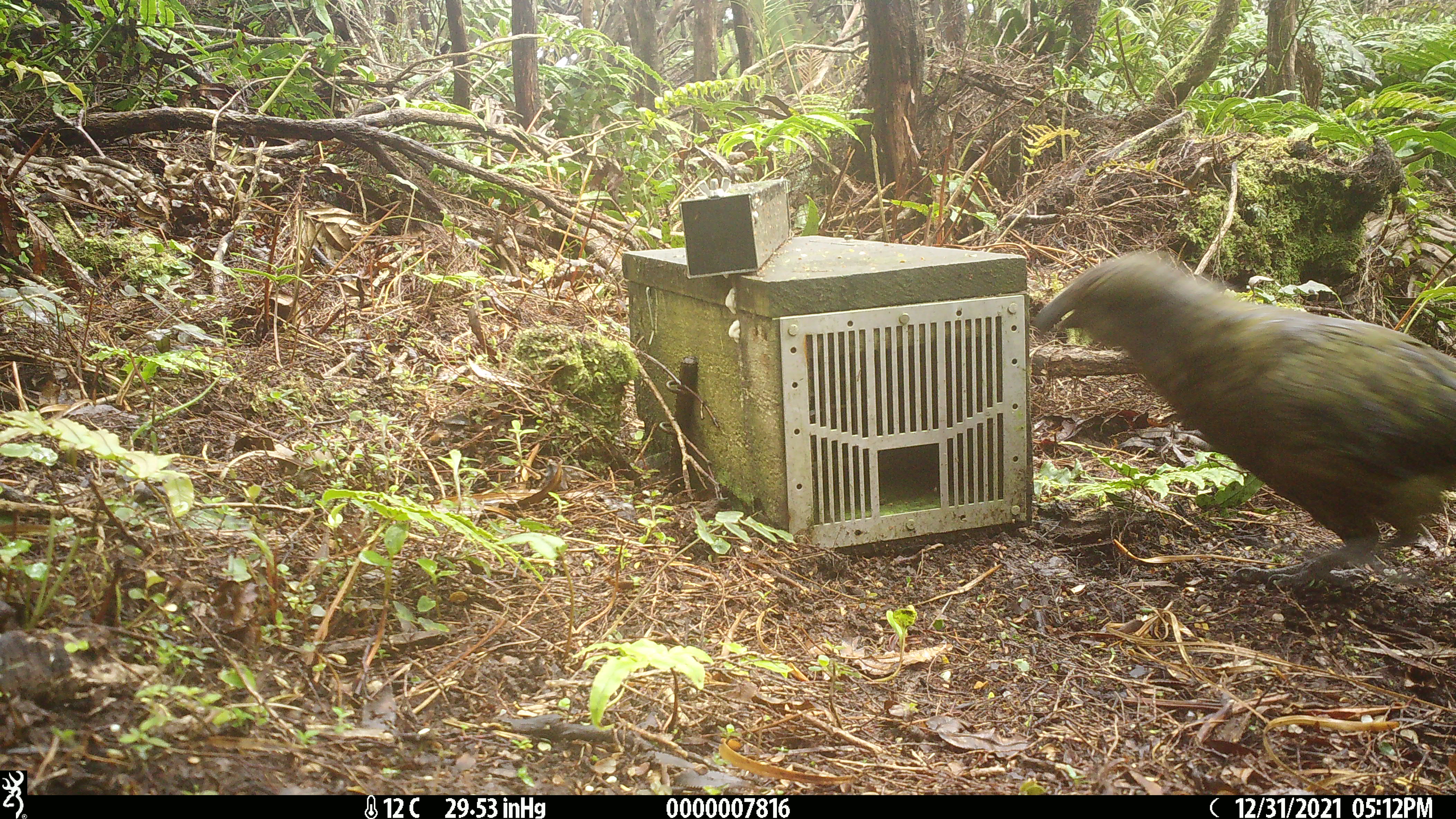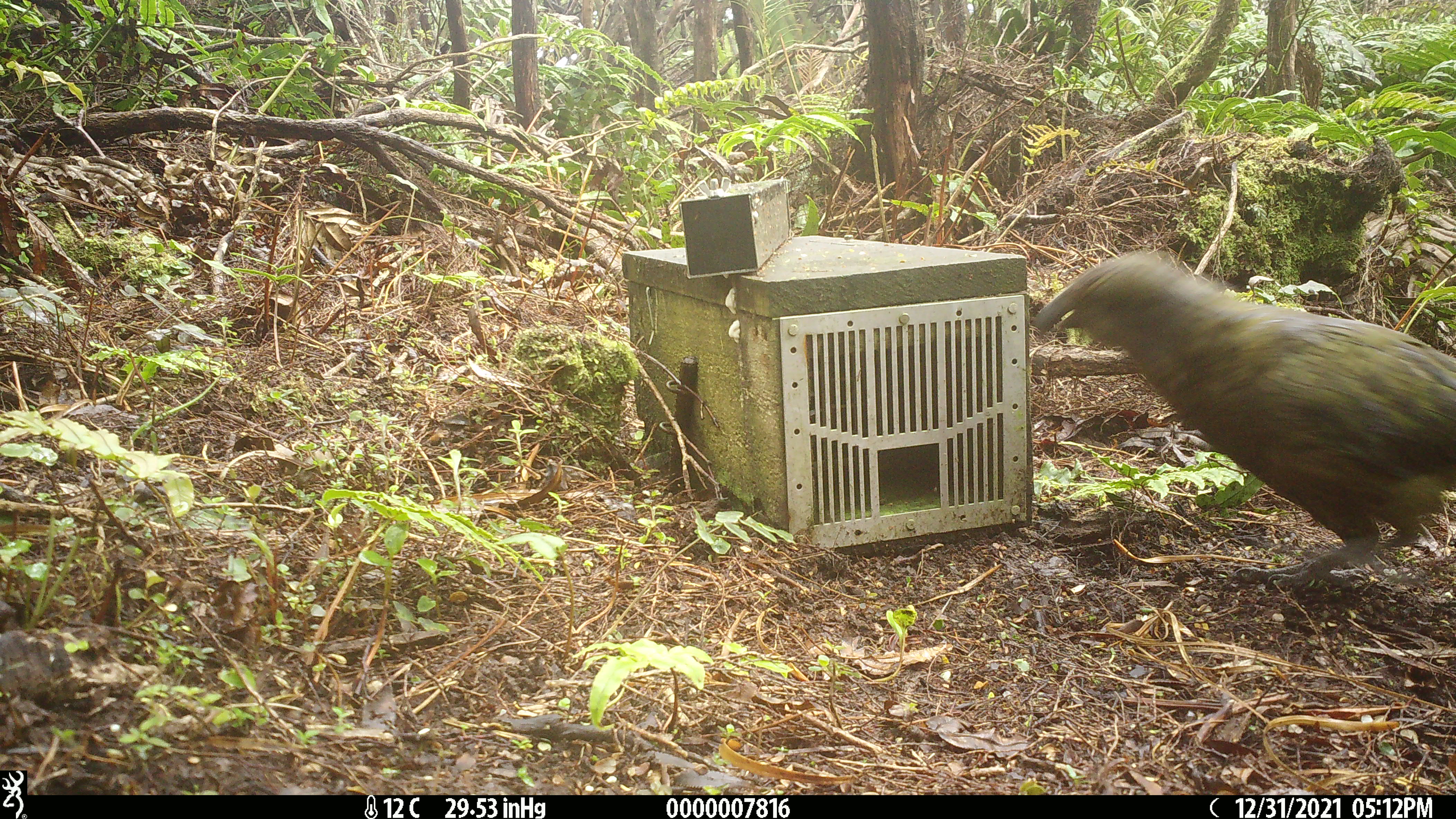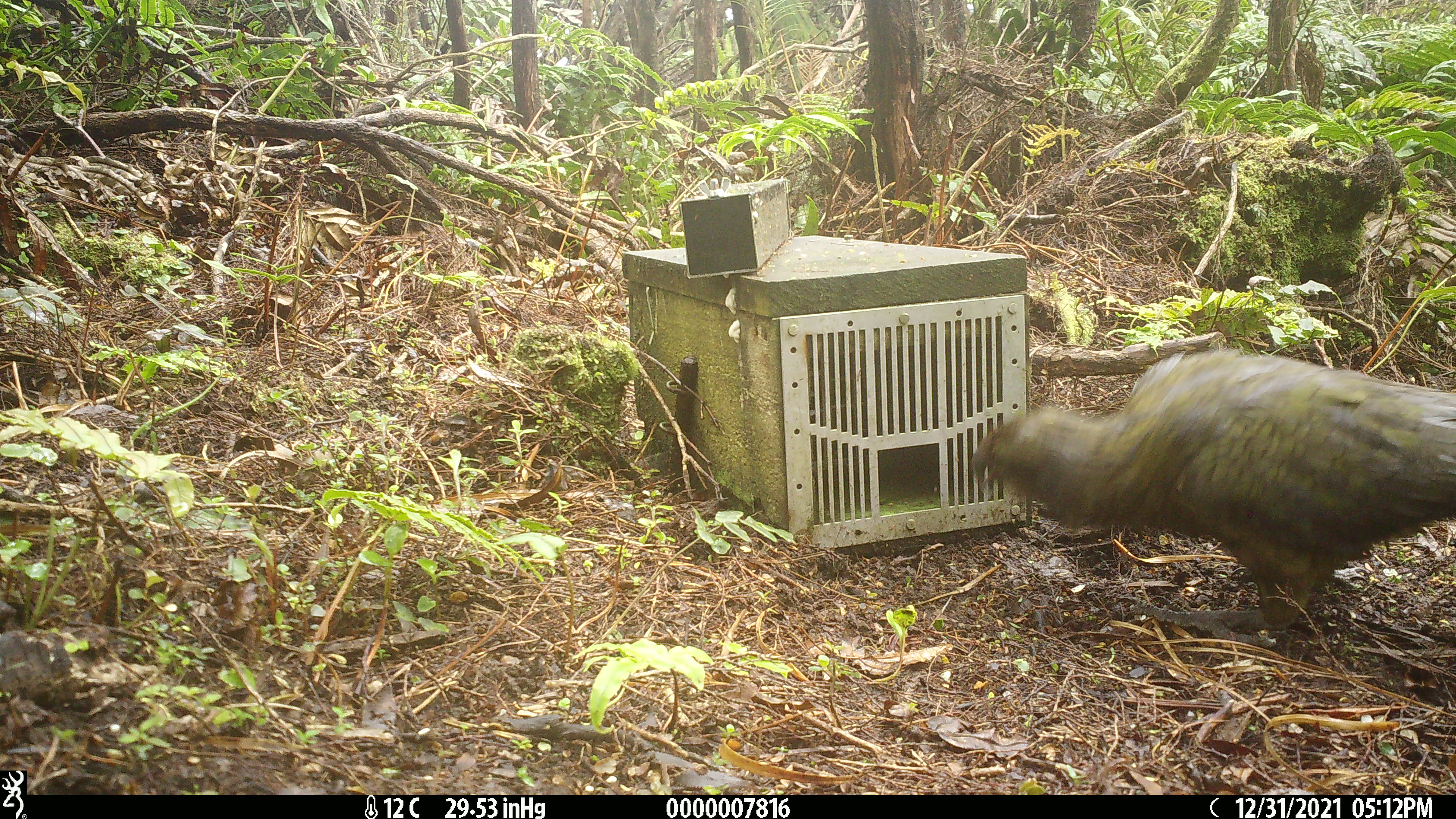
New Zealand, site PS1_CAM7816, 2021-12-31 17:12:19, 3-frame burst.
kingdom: Animalia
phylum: Chordata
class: Aves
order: Psittaciformes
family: Strigopidae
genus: Nestor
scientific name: Nestor notabilis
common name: kea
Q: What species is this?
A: Kea (Nestor notabilis).